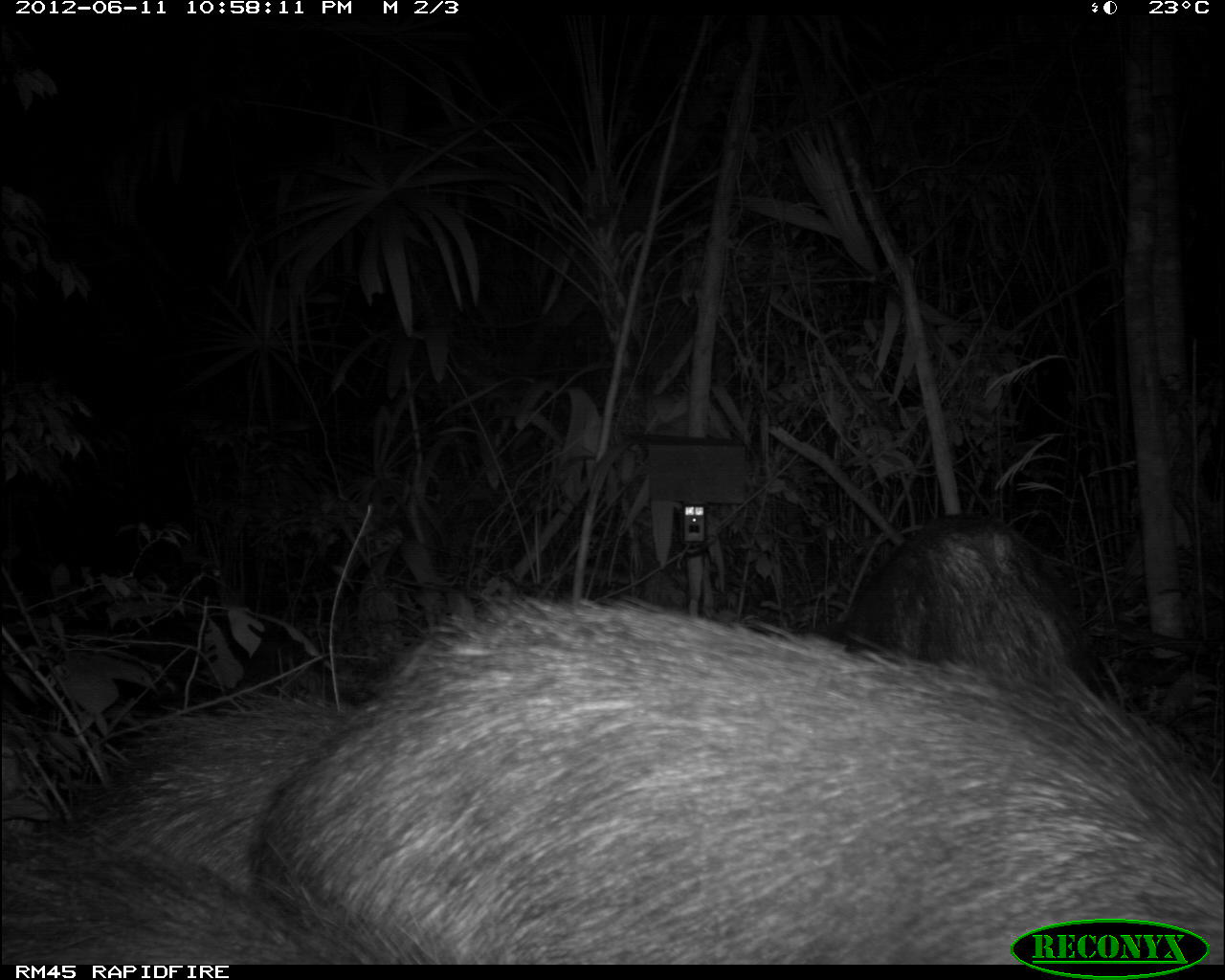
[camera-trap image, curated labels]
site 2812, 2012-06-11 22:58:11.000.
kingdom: Animalia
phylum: Chordata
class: Mammalia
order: Artiodactyla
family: Tayassuidae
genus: Tayassu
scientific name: Tayassu pecari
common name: white-lipped peccary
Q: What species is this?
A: Tayassu pecari (white-lipped peccary).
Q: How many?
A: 18.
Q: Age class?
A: Adult.